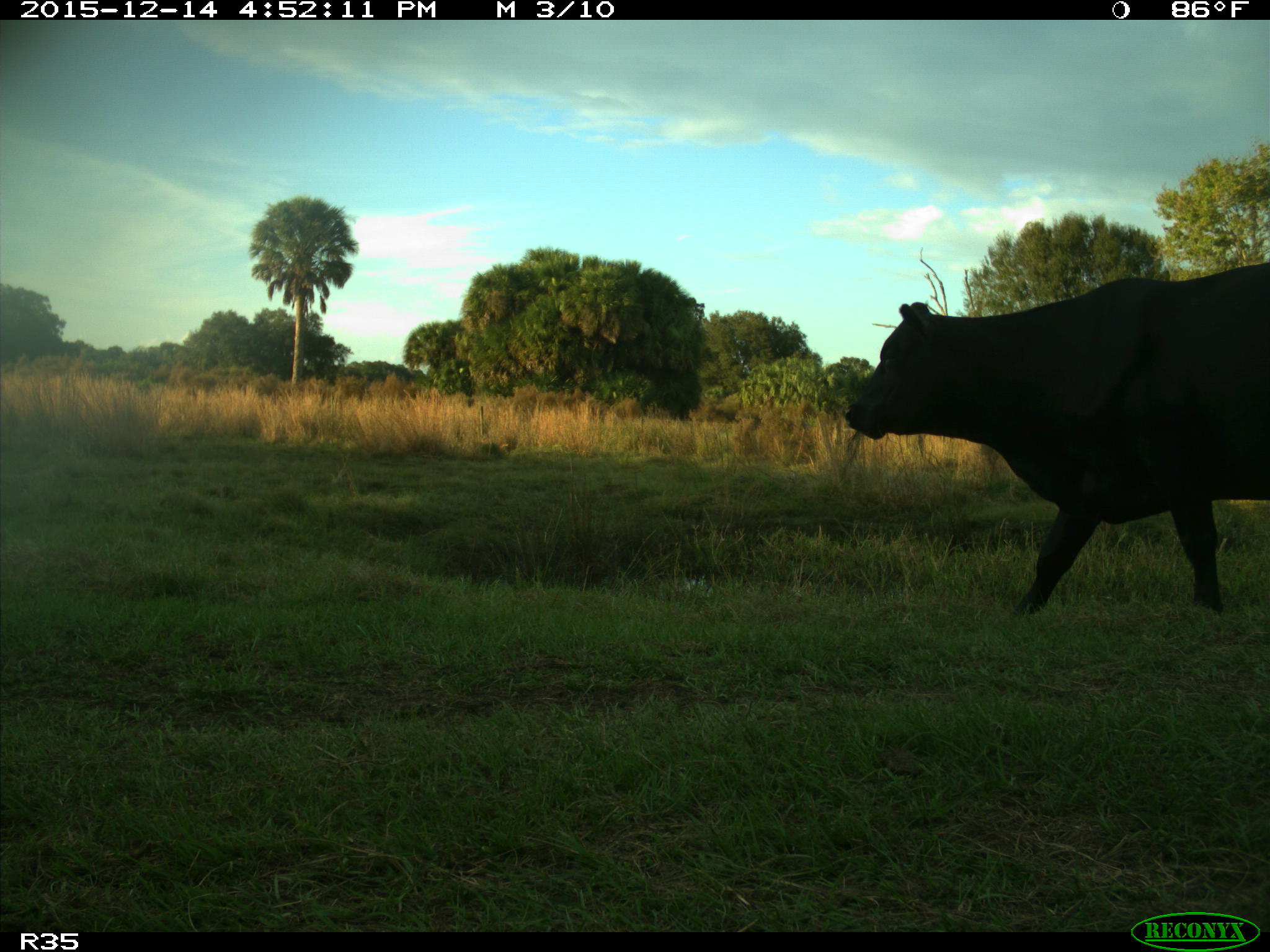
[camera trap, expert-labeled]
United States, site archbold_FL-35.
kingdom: Animalia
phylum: Chordata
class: Mammalia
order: Artiodactyla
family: Bovidae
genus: Bos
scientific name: Bos taurus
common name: domestic cow